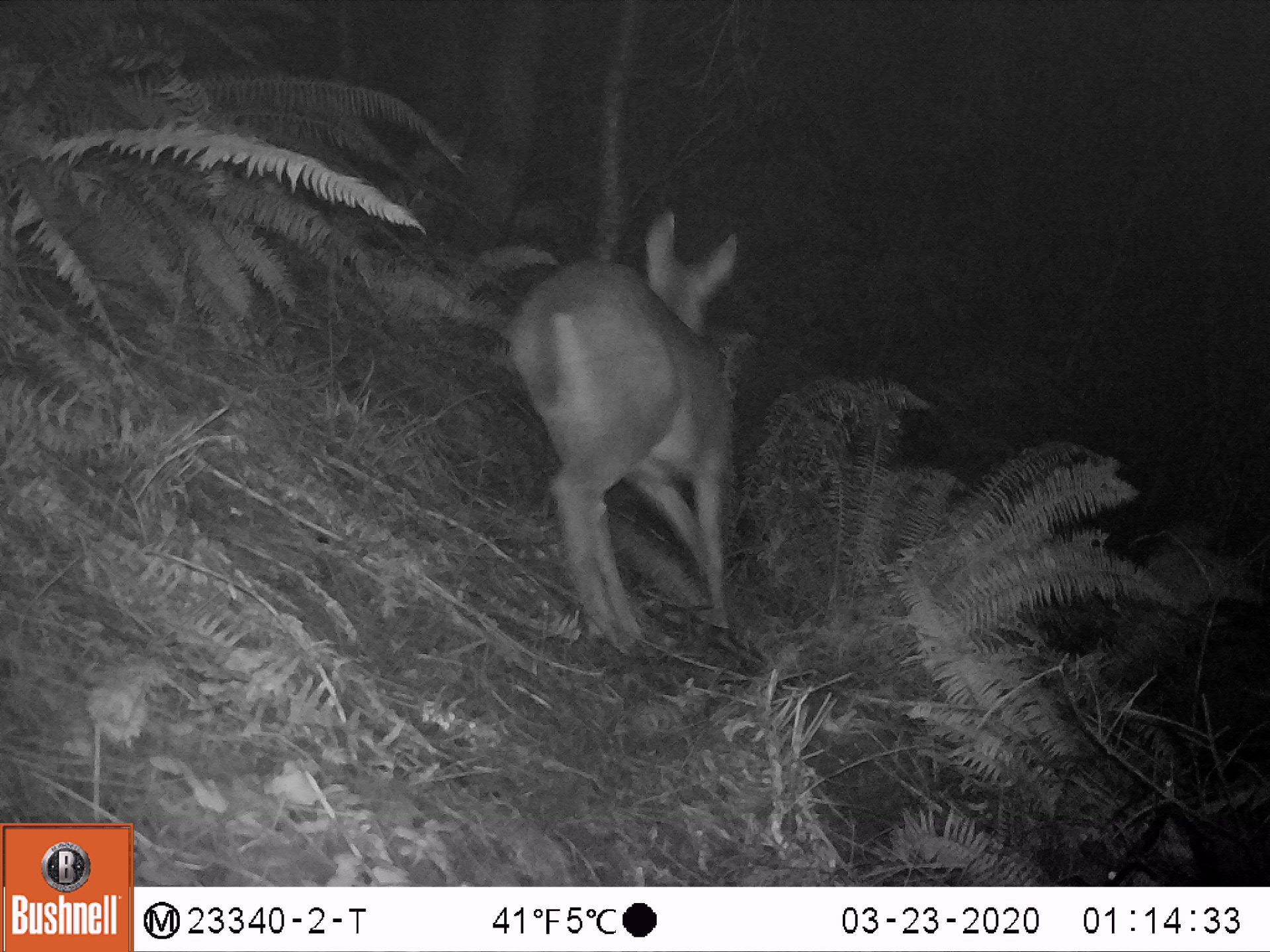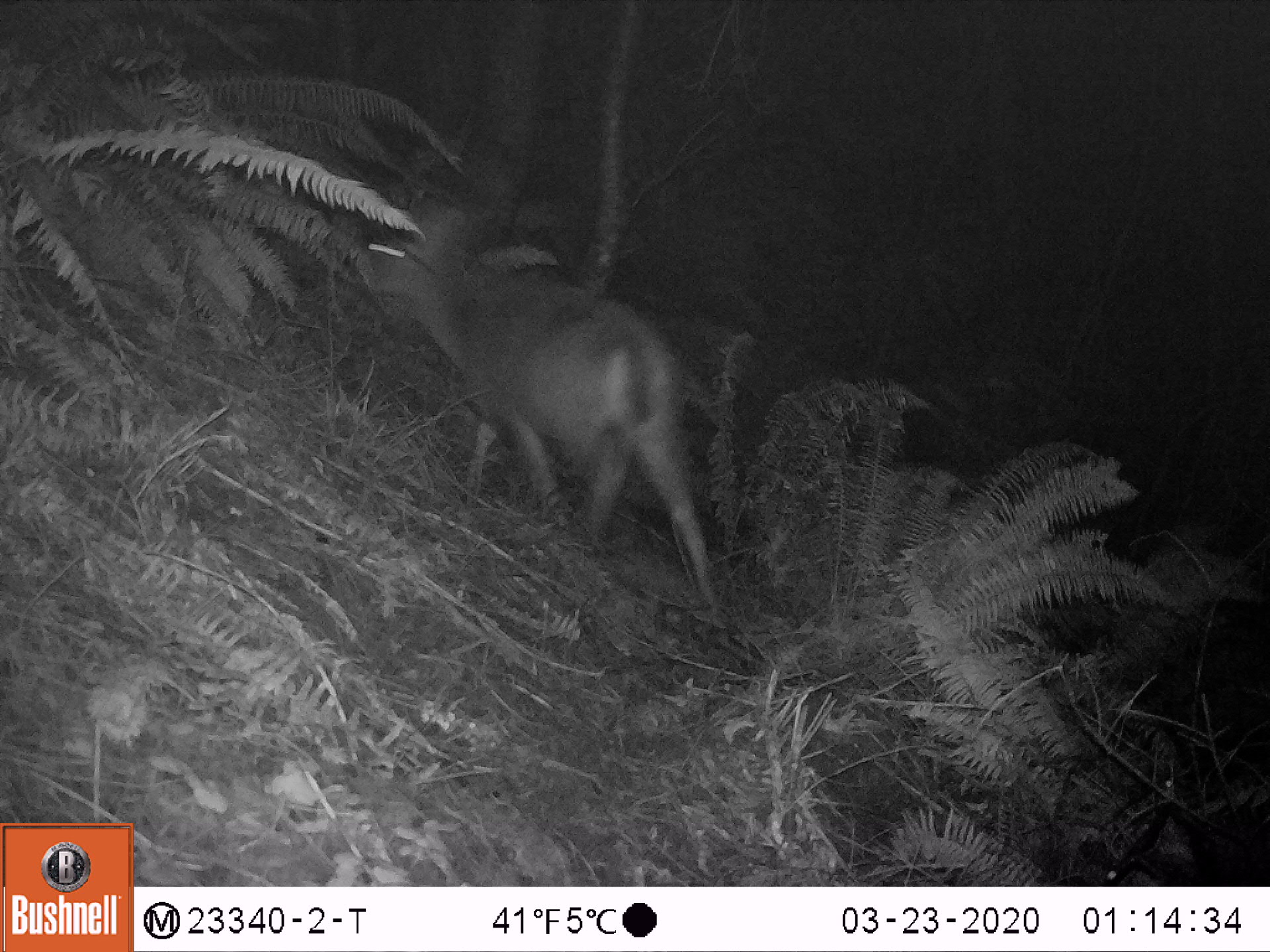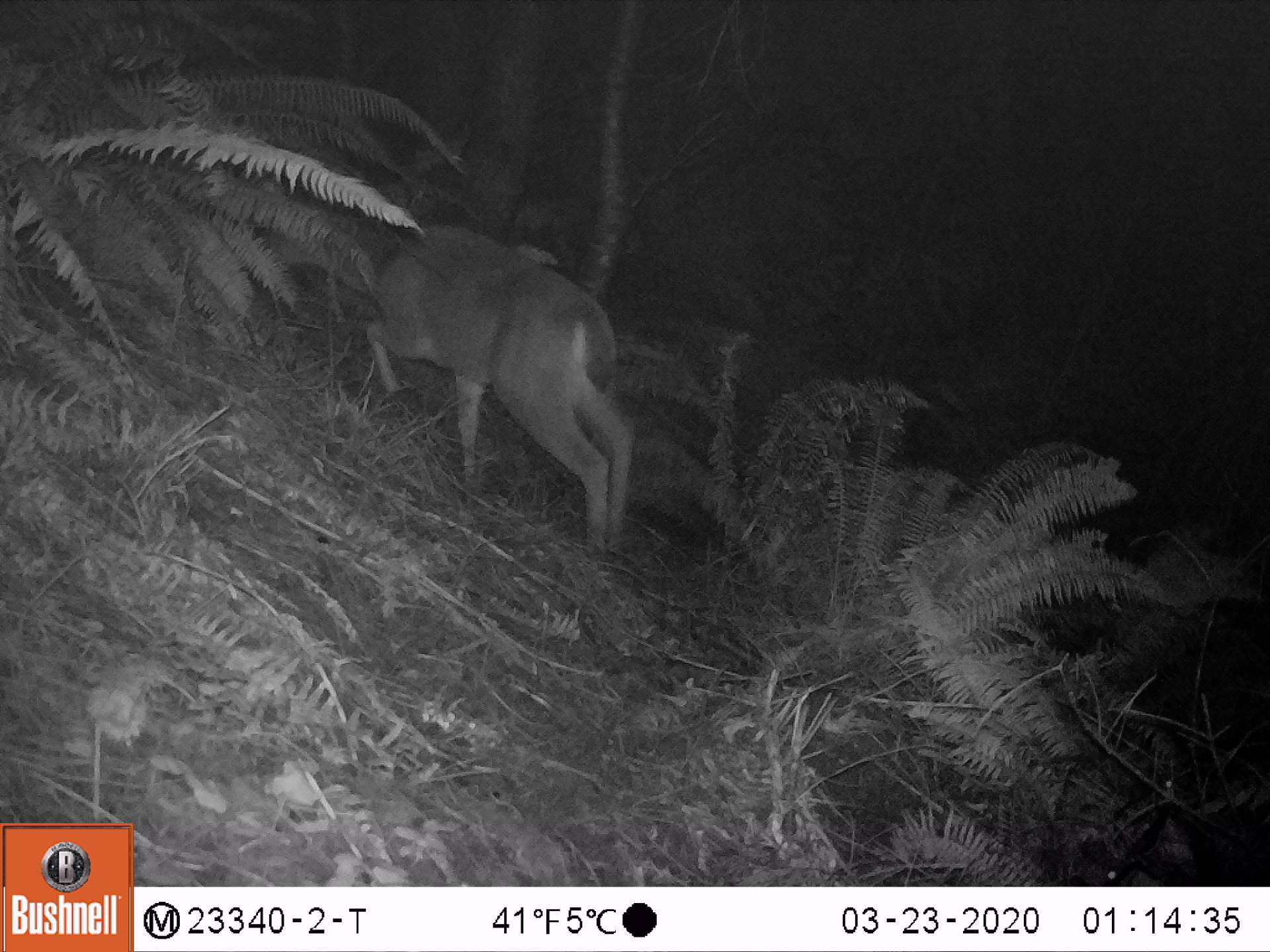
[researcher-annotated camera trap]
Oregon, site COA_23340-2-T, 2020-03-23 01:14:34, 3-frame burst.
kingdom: Animalia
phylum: Chordata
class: Mammalia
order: Artiodactyla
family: Cervidae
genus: Odocoileus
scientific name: Odocoileus hemionus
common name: black-tailed deer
Black-tailed deer (Odocoileus hemionus).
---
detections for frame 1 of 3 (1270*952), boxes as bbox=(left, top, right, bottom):
black-tailed deer: bbox=(497, 193, 757, 676)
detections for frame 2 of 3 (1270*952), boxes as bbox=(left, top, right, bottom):
black-tailed deer: bbox=(350, 207, 727, 615)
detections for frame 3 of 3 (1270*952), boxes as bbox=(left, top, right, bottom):
black-tailed deer: bbox=(277, 191, 639, 567)